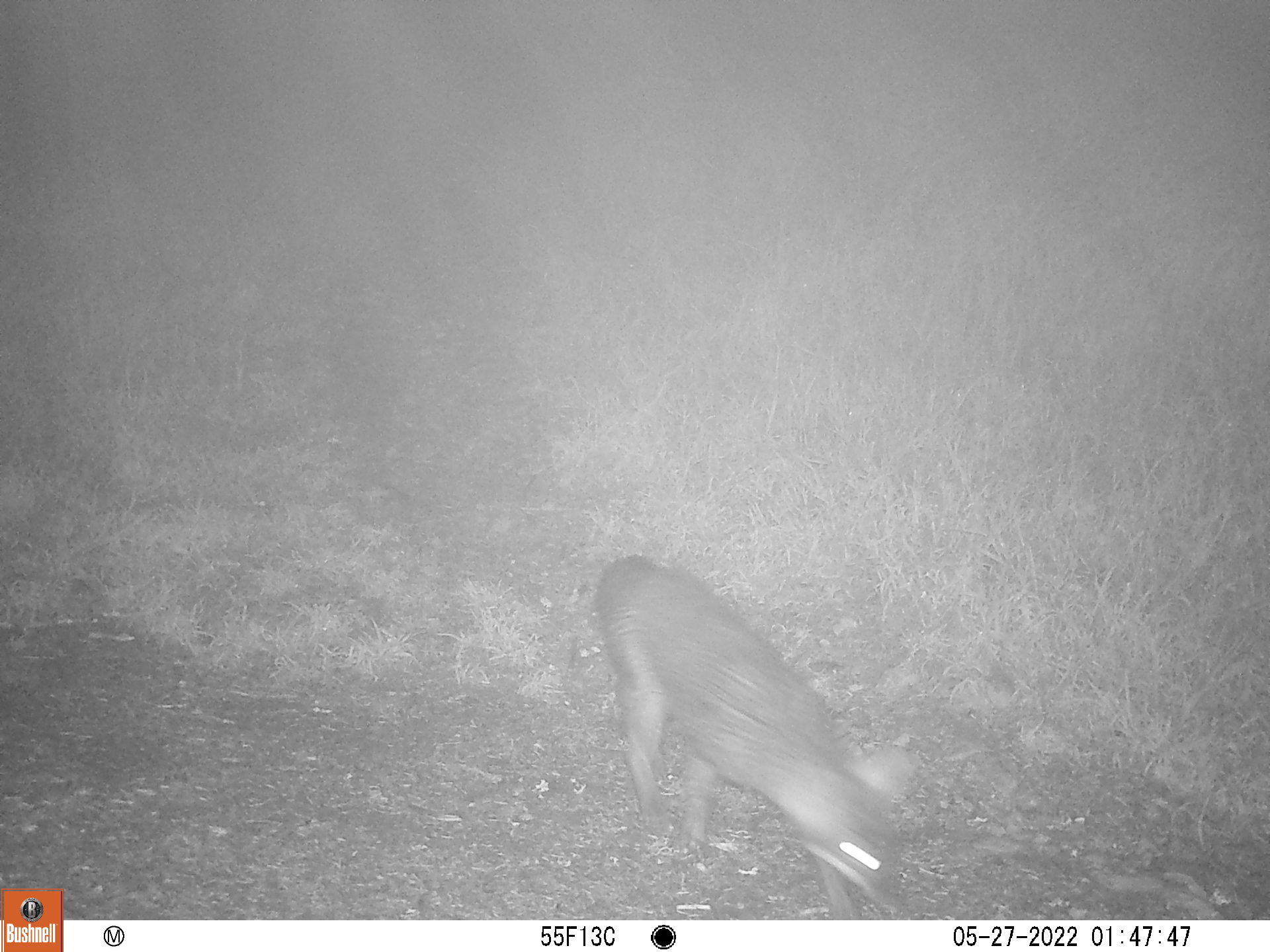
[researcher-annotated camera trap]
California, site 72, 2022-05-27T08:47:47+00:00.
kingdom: Animalia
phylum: Chordata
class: Mammalia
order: Carnivora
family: Canidae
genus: Urocyon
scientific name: Urocyon cinereoargenteus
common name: gray fox